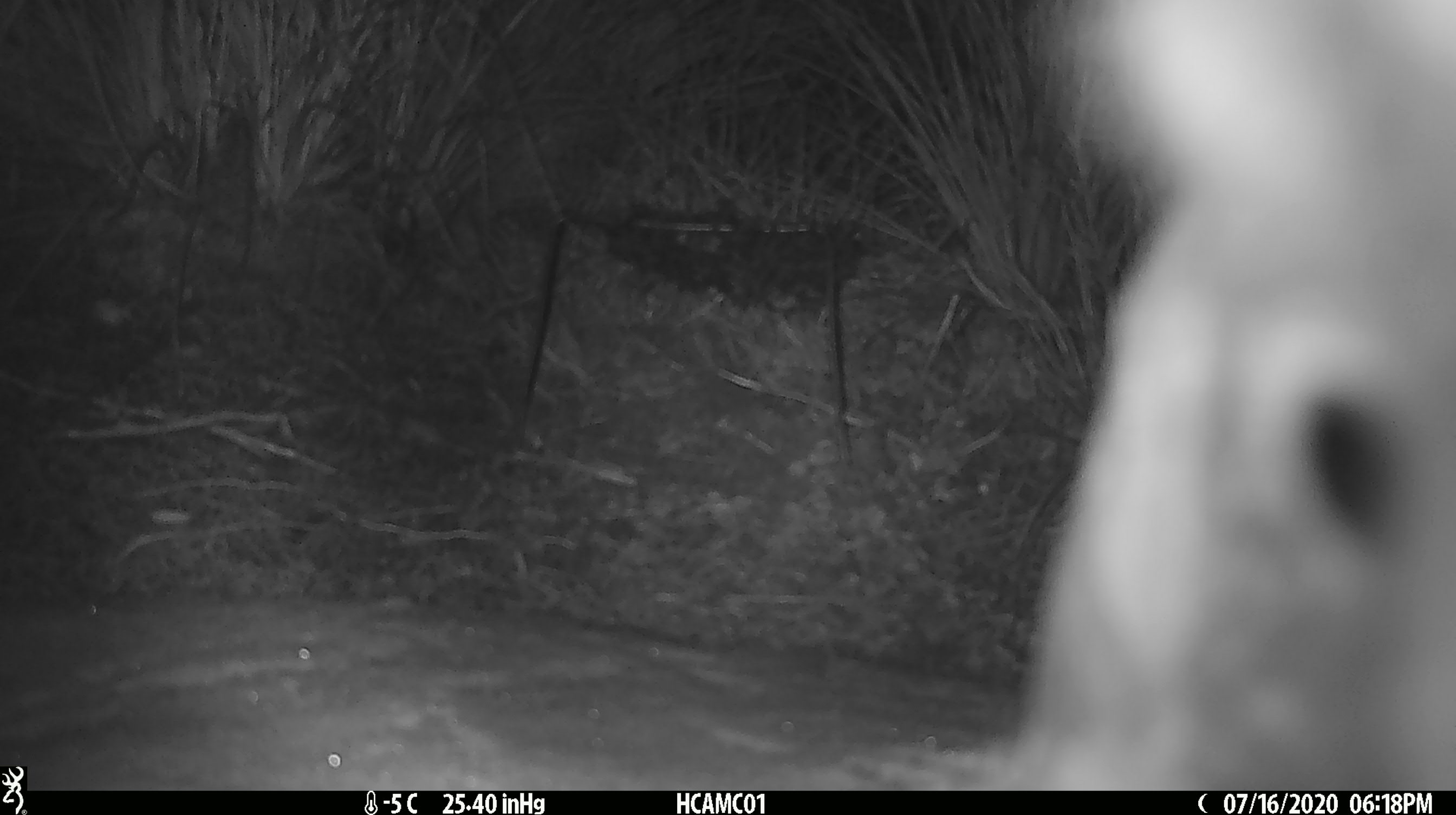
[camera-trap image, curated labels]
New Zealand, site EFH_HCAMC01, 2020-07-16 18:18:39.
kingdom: Animalia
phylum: Chordata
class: Aves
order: Psittaciformes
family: Strigopidae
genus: Nestor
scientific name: Nestor notabilis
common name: kea